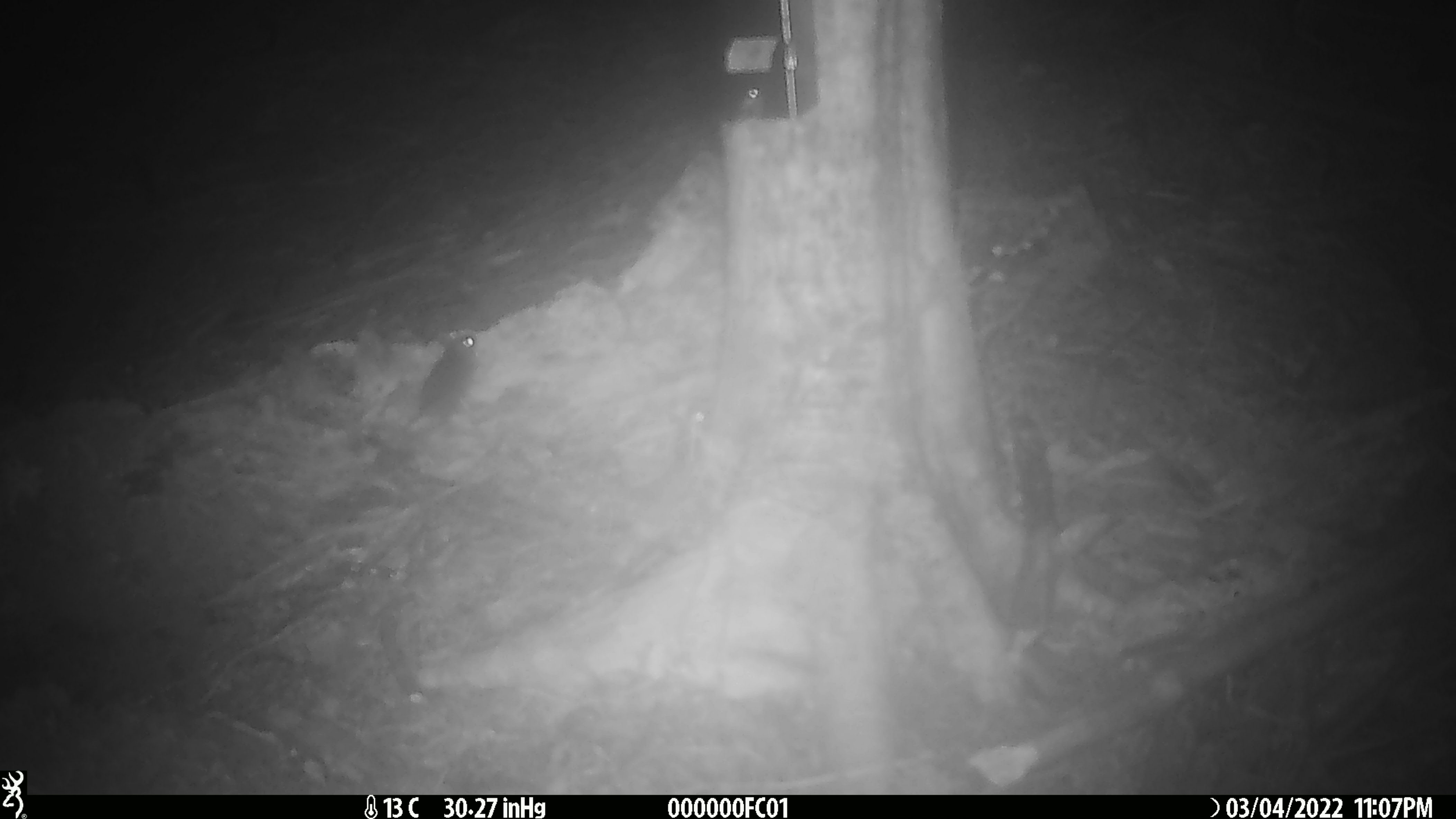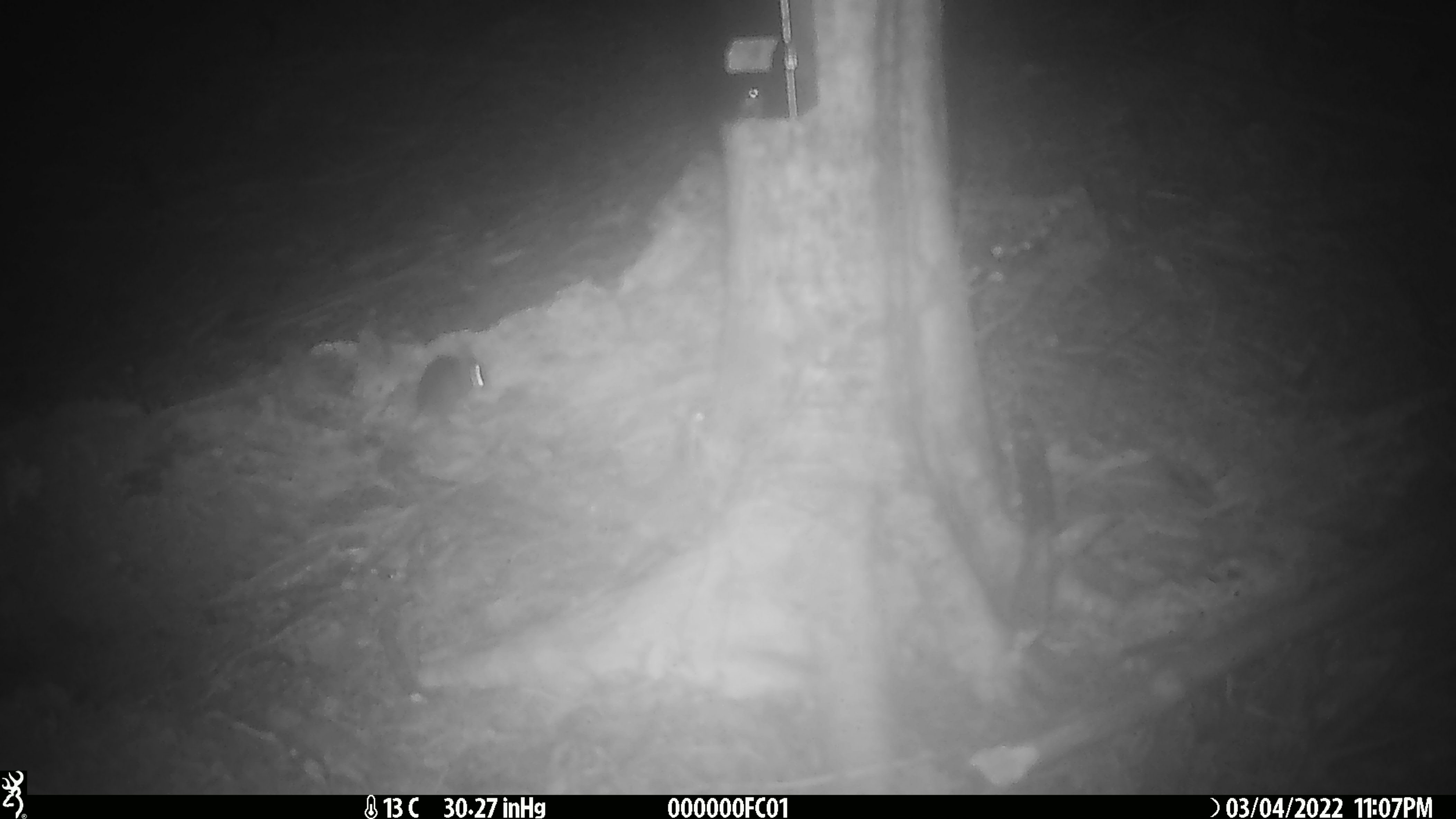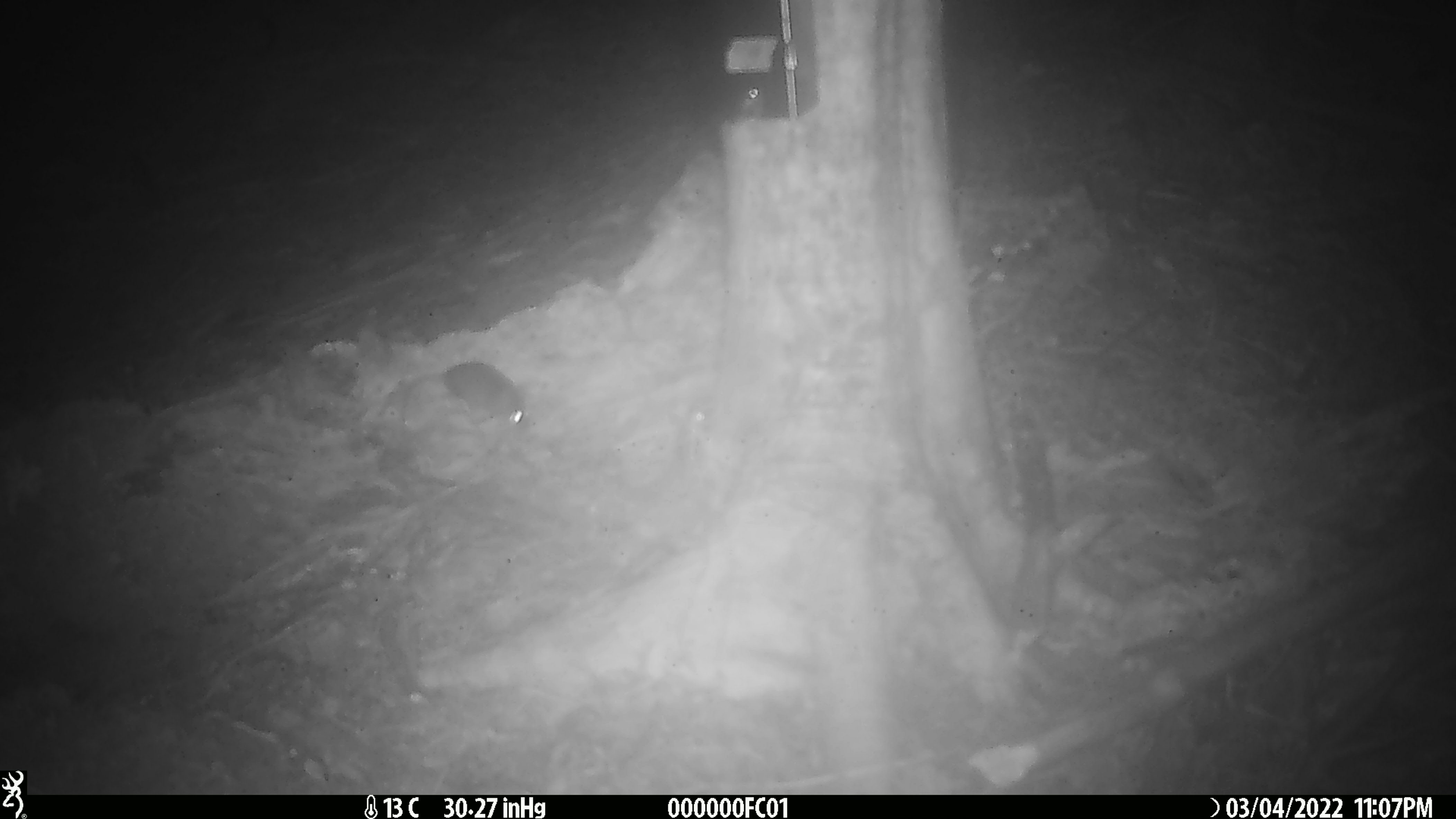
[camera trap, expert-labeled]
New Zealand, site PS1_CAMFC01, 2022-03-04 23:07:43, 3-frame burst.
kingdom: Animalia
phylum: Chordata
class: Mammalia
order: Rodentia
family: Muridae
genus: Mus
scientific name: Mus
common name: mouse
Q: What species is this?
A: Mouse (Mus).